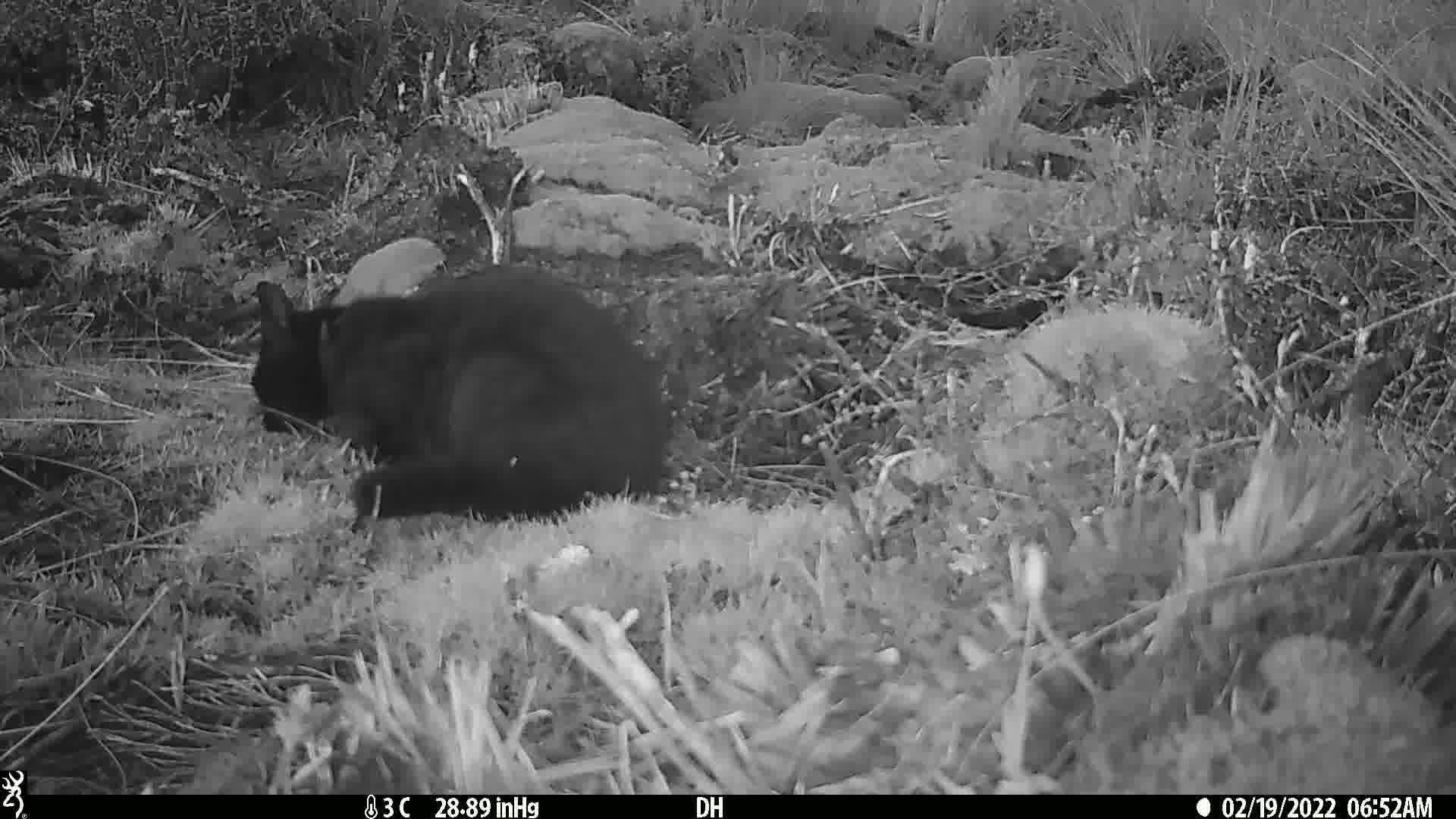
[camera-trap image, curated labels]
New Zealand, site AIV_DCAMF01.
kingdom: Animalia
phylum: Chordata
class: Mammalia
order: Carnivora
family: Felidae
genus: Felis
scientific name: Felis catus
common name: domestic cat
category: cat